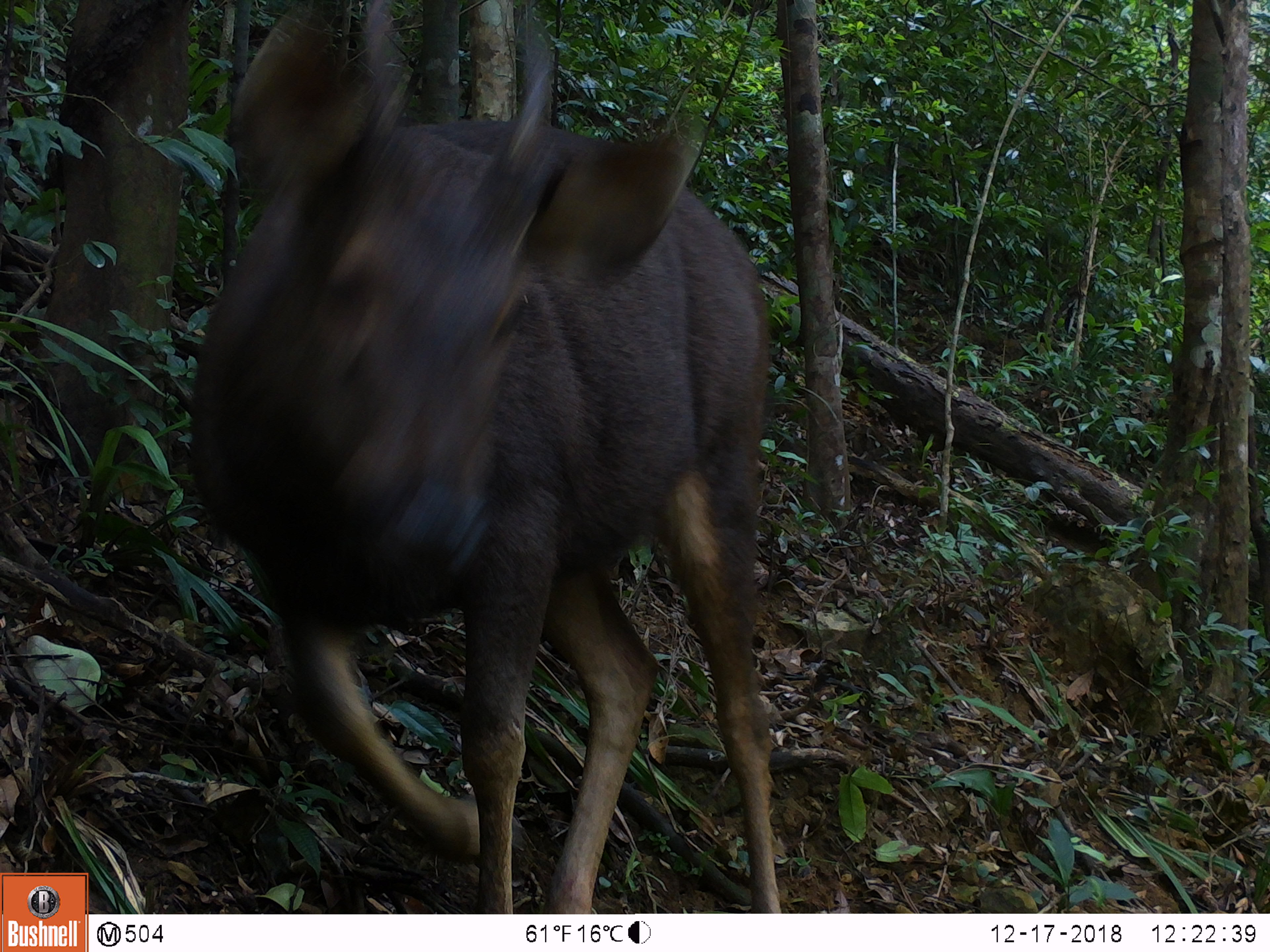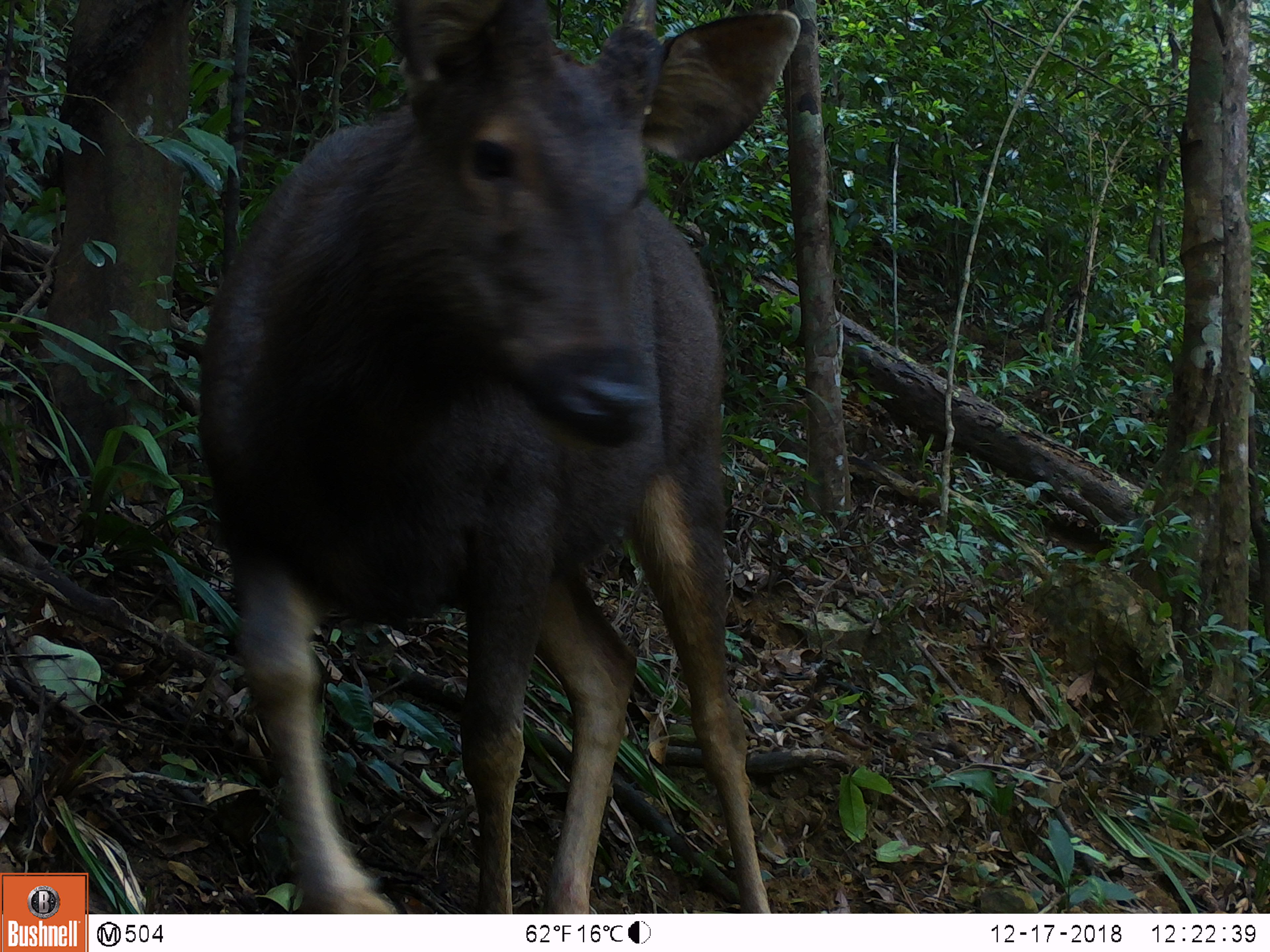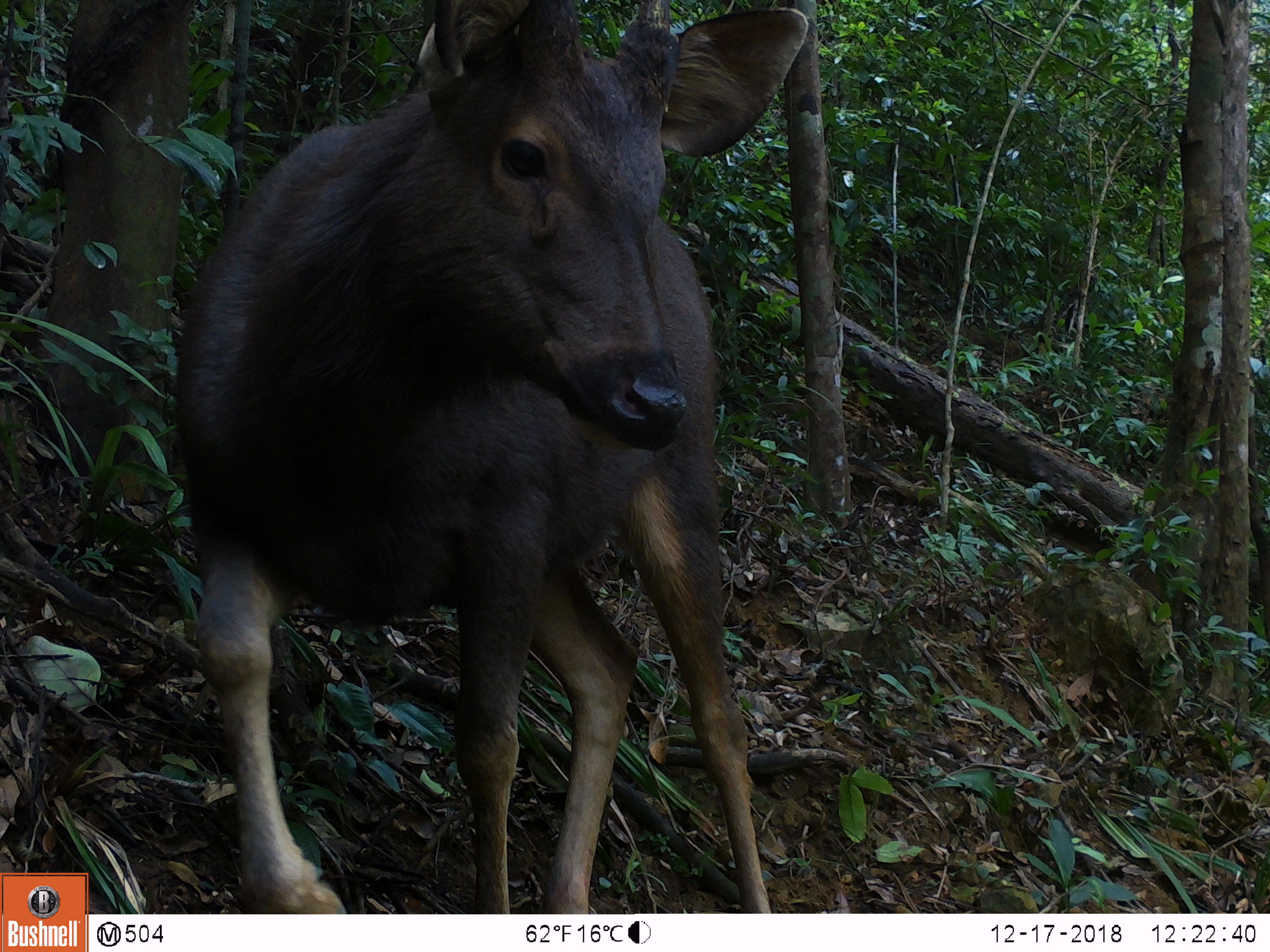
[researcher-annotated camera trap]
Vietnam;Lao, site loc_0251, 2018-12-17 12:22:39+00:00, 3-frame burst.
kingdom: Animalia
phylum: Chordata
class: Mammalia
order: Artiodactyla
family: Cervidae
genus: Rusa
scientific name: Rusa unicolor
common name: sambar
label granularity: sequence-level